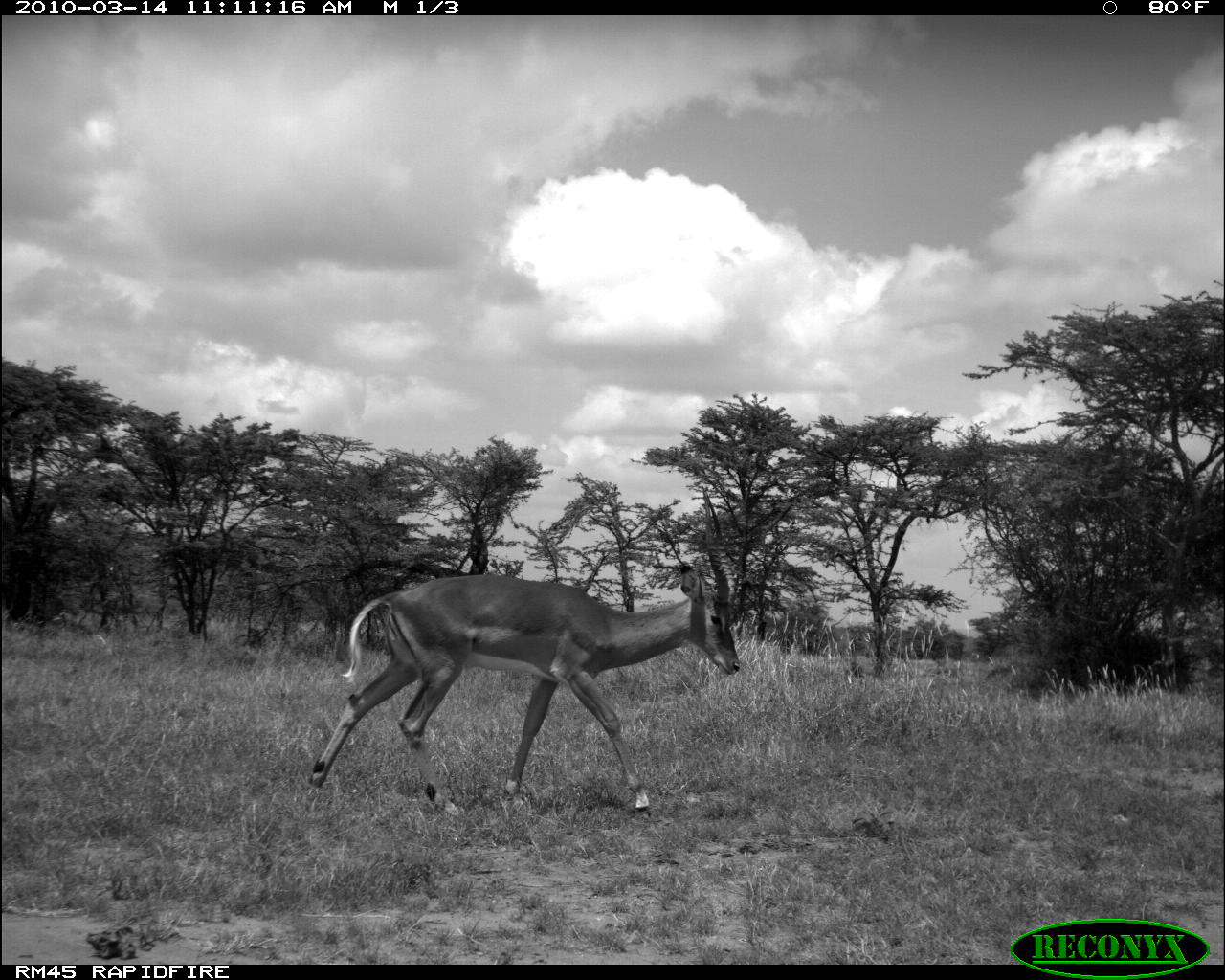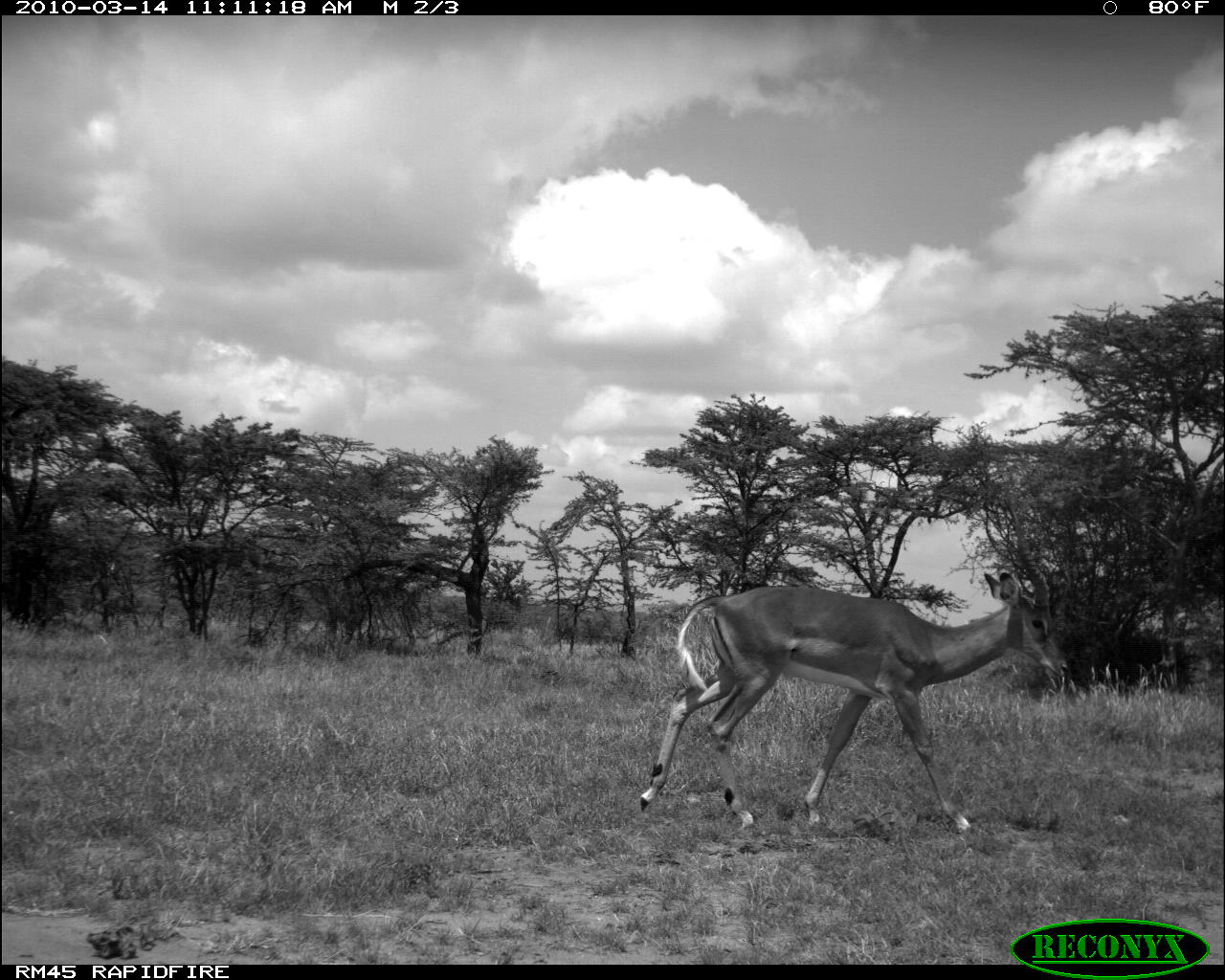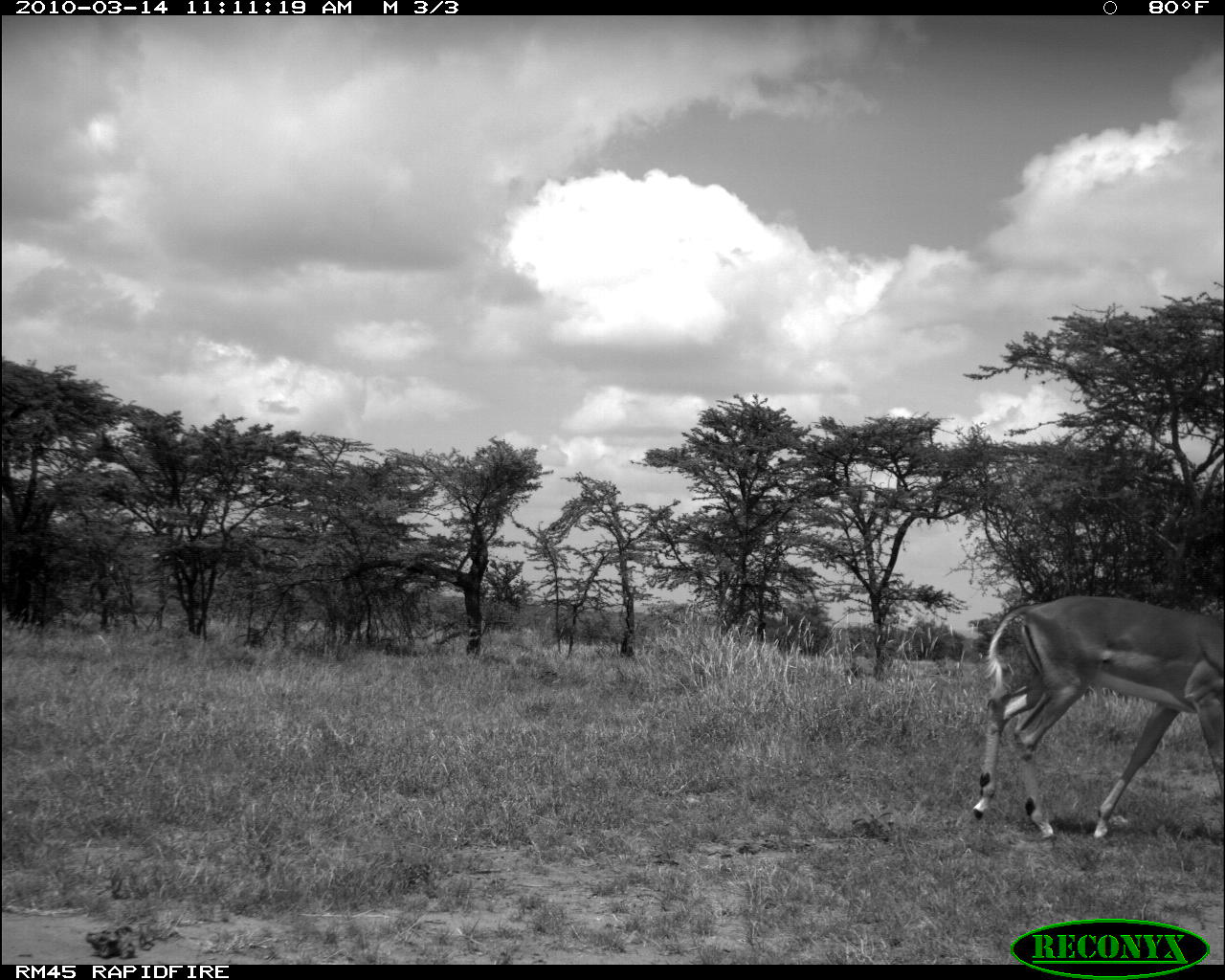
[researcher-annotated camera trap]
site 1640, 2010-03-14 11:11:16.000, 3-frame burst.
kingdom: Animalia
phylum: Chordata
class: Mammalia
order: Artiodactyla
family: Bovidae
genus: Aepyceros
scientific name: Aepyceros melampus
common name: impala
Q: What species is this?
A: Aepyceros melampus (impala).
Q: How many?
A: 1.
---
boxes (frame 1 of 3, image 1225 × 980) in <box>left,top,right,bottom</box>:
aepyceros melampus: <box>306,485,743,819</box>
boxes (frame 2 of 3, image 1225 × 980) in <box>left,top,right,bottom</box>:
aepyceros melampus: <box>635,461,1071,832</box>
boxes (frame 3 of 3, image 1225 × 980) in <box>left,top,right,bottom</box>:
aepyceros melampus: <box>968,593,1225,841</box>